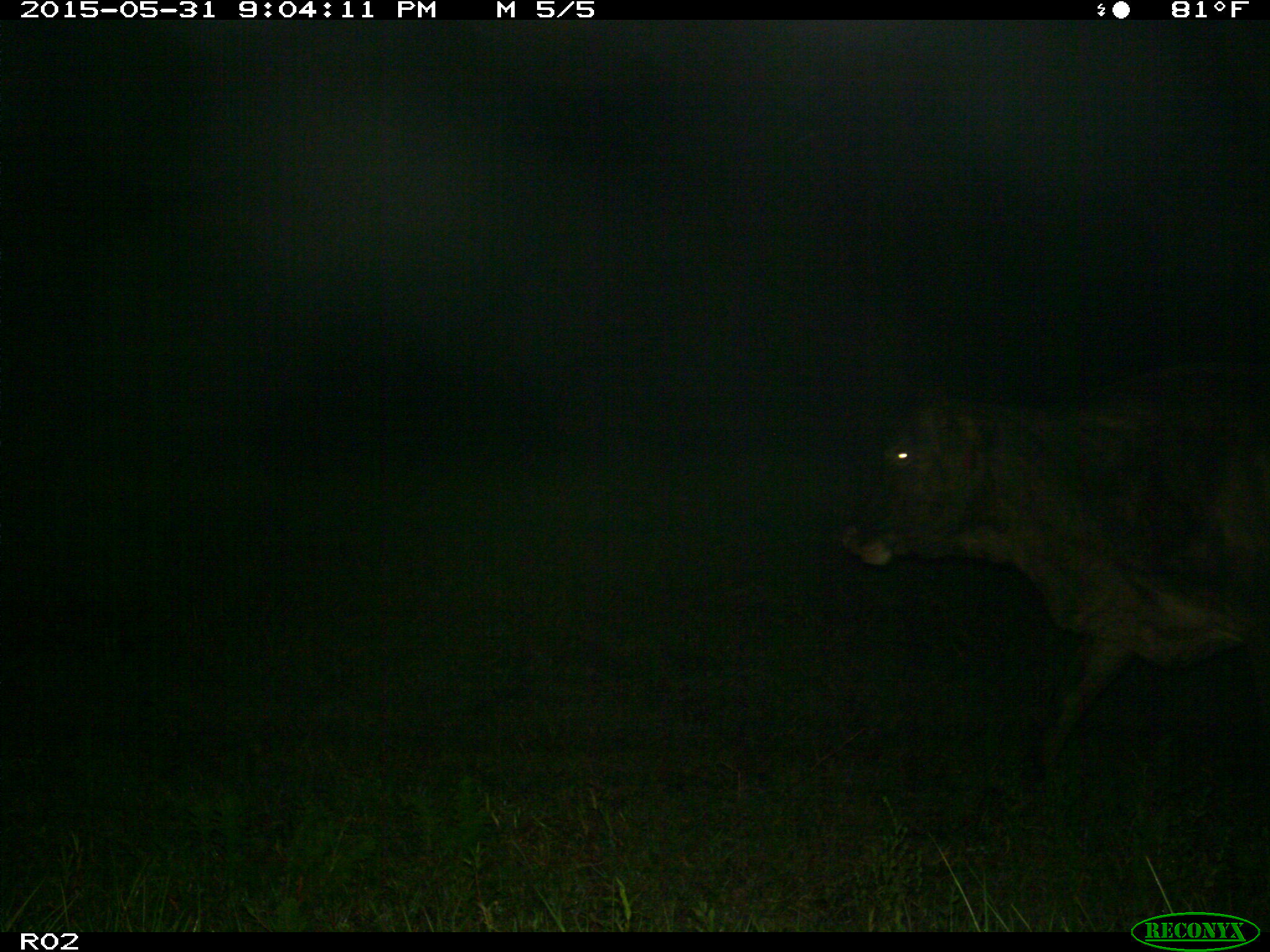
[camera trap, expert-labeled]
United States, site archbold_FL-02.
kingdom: Animalia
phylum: Chordata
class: Mammalia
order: Artiodactyla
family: Bovidae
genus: Bos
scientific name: Bos taurus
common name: domestic cow